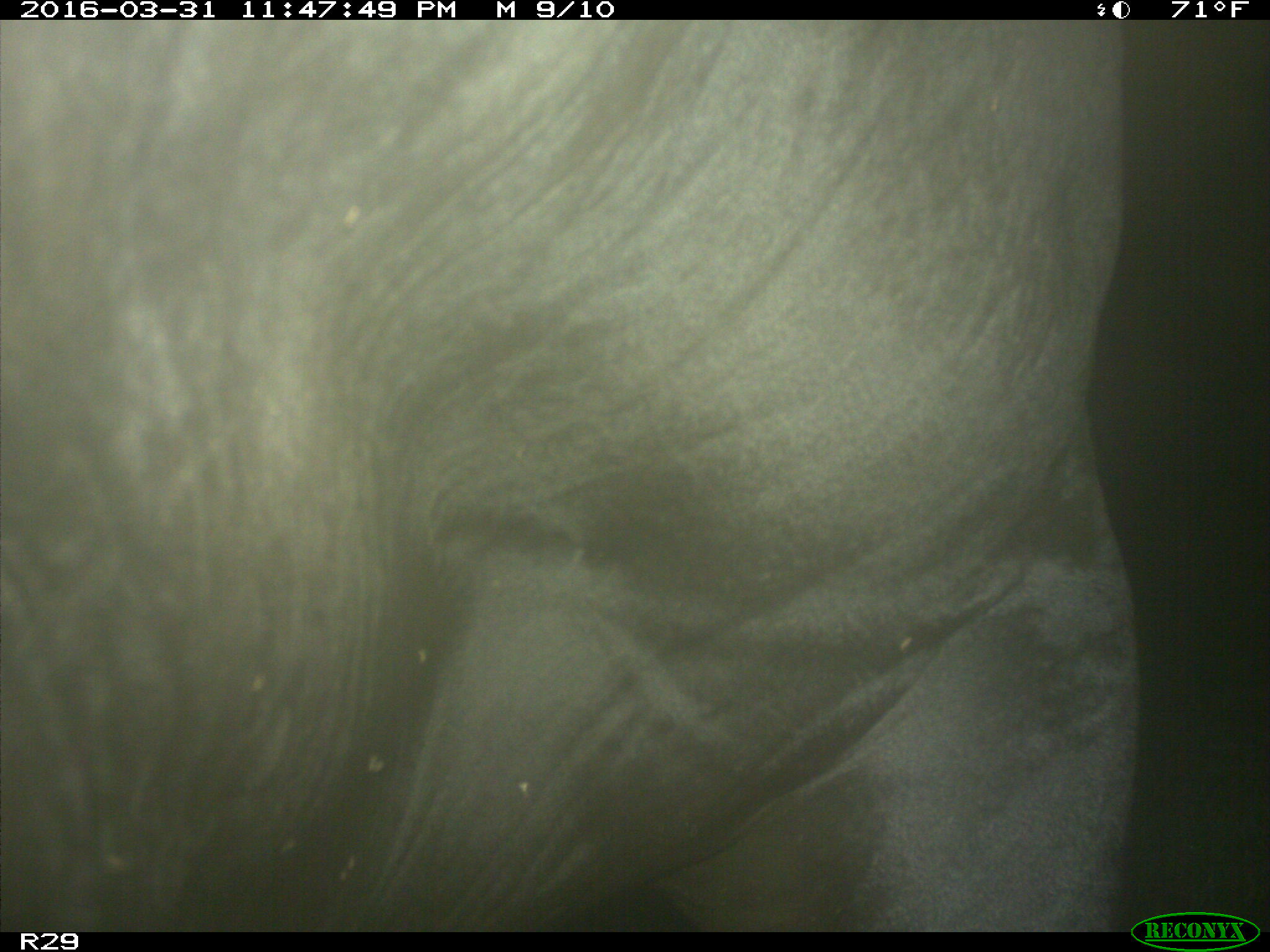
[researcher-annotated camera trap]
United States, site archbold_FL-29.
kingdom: Animalia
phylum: Chordata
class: Mammalia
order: Artiodactyla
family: Bovidae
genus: Bos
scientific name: Bos taurus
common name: domestic cow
Bos taurus (domestic cow).